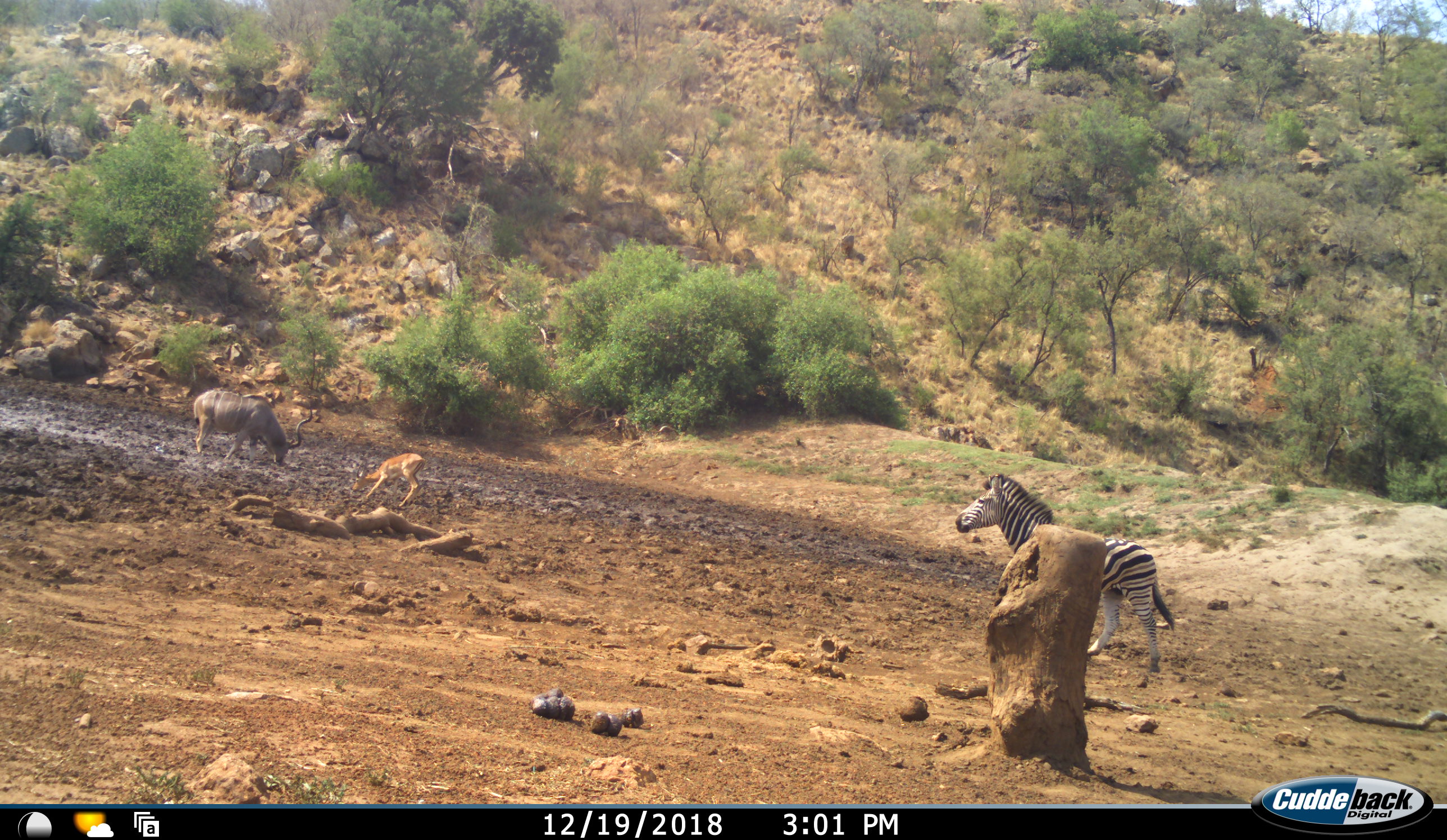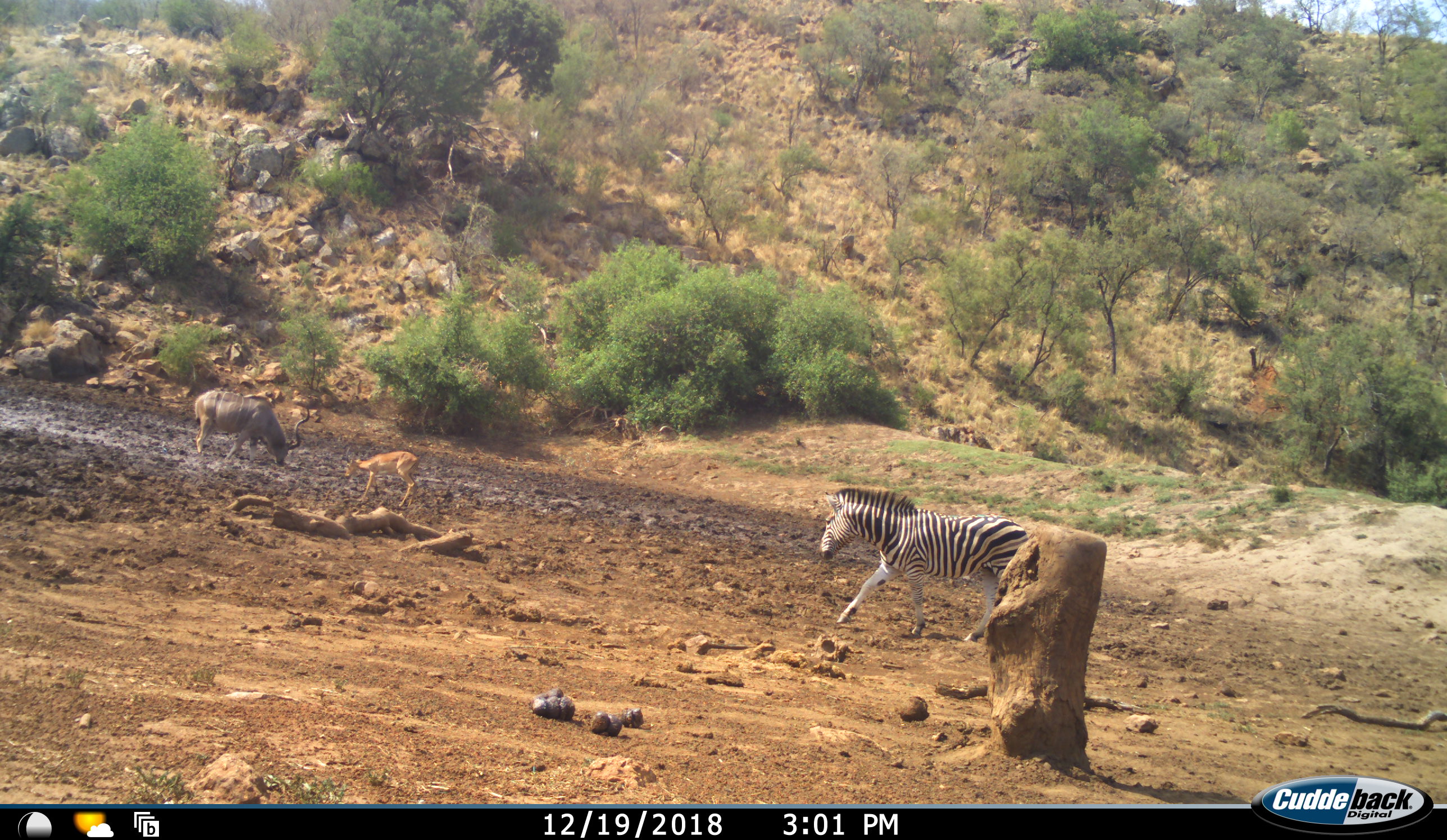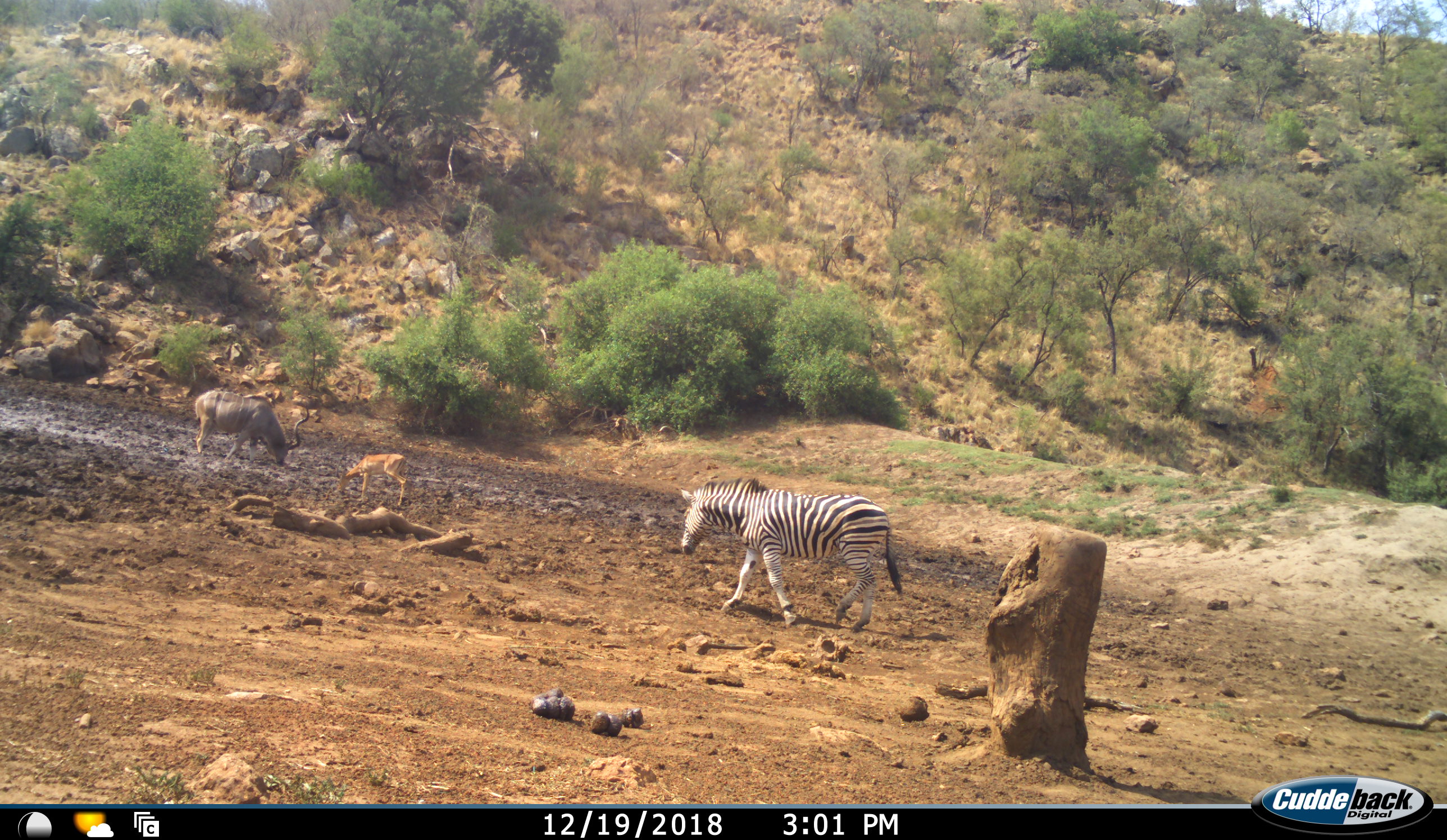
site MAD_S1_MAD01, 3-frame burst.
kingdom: Animalia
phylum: Chordata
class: Mammalia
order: Artiodactyla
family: Bovidae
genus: Aepyceros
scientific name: Aepyceros melampus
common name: impala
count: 1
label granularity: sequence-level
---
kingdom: Animalia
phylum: Chordata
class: Mammalia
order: Artiodactyla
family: Bovidae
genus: Tragelaphus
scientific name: Tragelaphus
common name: kudu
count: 1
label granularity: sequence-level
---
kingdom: Animalia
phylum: Chordata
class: Mammalia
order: Perissodactyla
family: Equidae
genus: Equus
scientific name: Equus quagga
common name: plains zebra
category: zebraplains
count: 1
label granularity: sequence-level